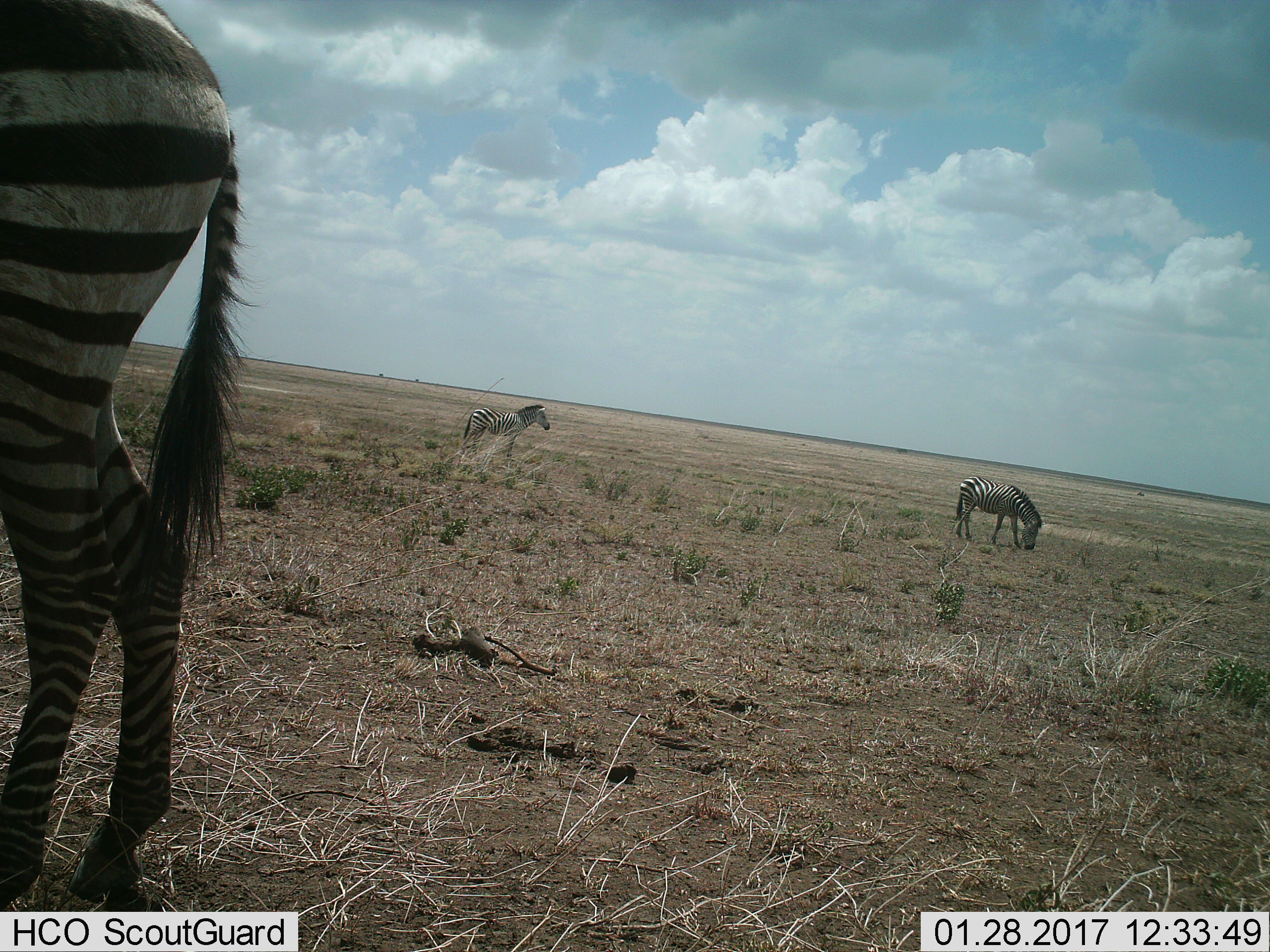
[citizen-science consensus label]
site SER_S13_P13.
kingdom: Animalia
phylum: Chordata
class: Mammalia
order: Perissodactyla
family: Equidae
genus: Equus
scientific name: Equus quagga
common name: plains zebra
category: zebraplains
Zebraplains (plains zebra) (Equus quagga), count 3. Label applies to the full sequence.